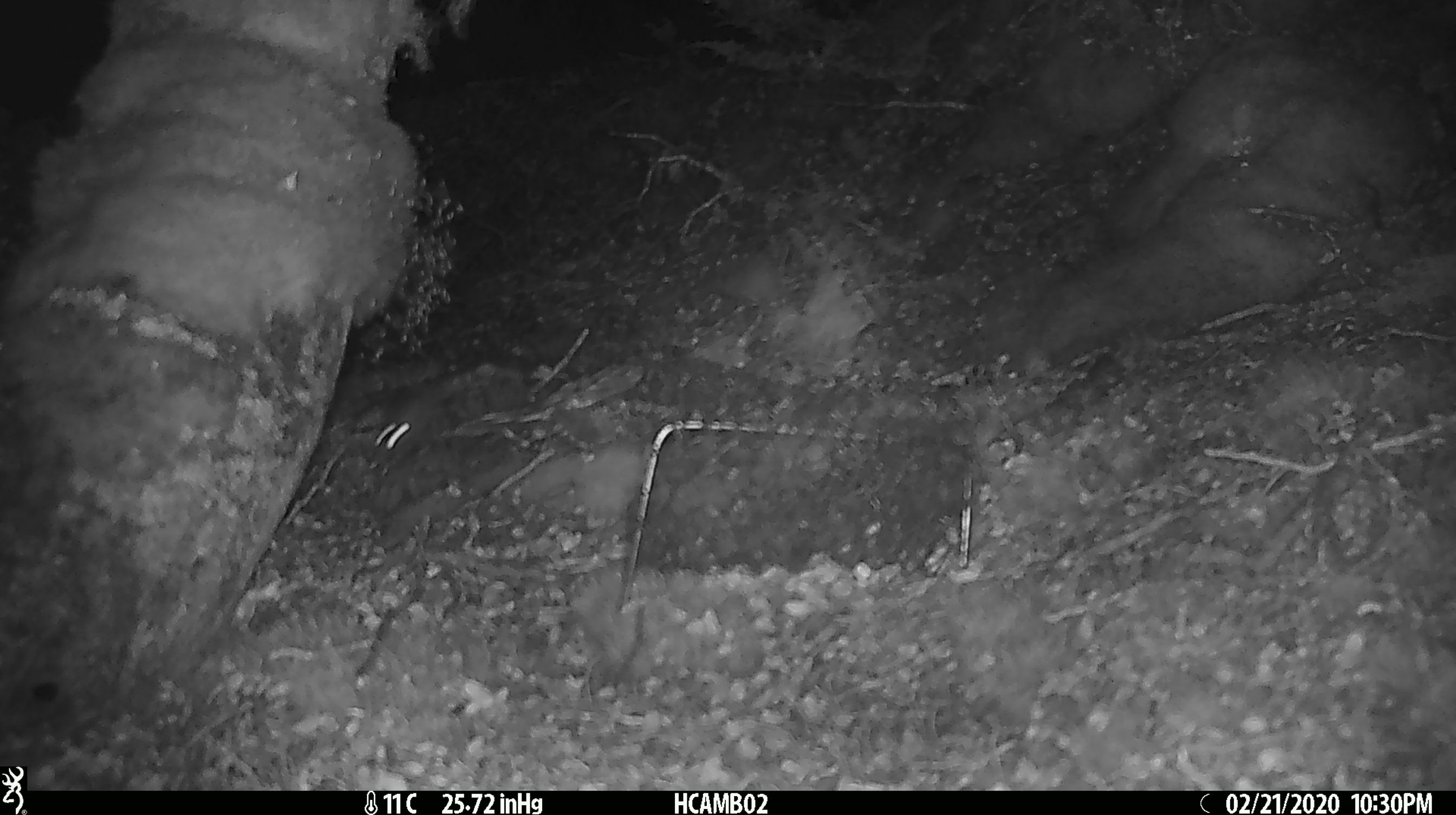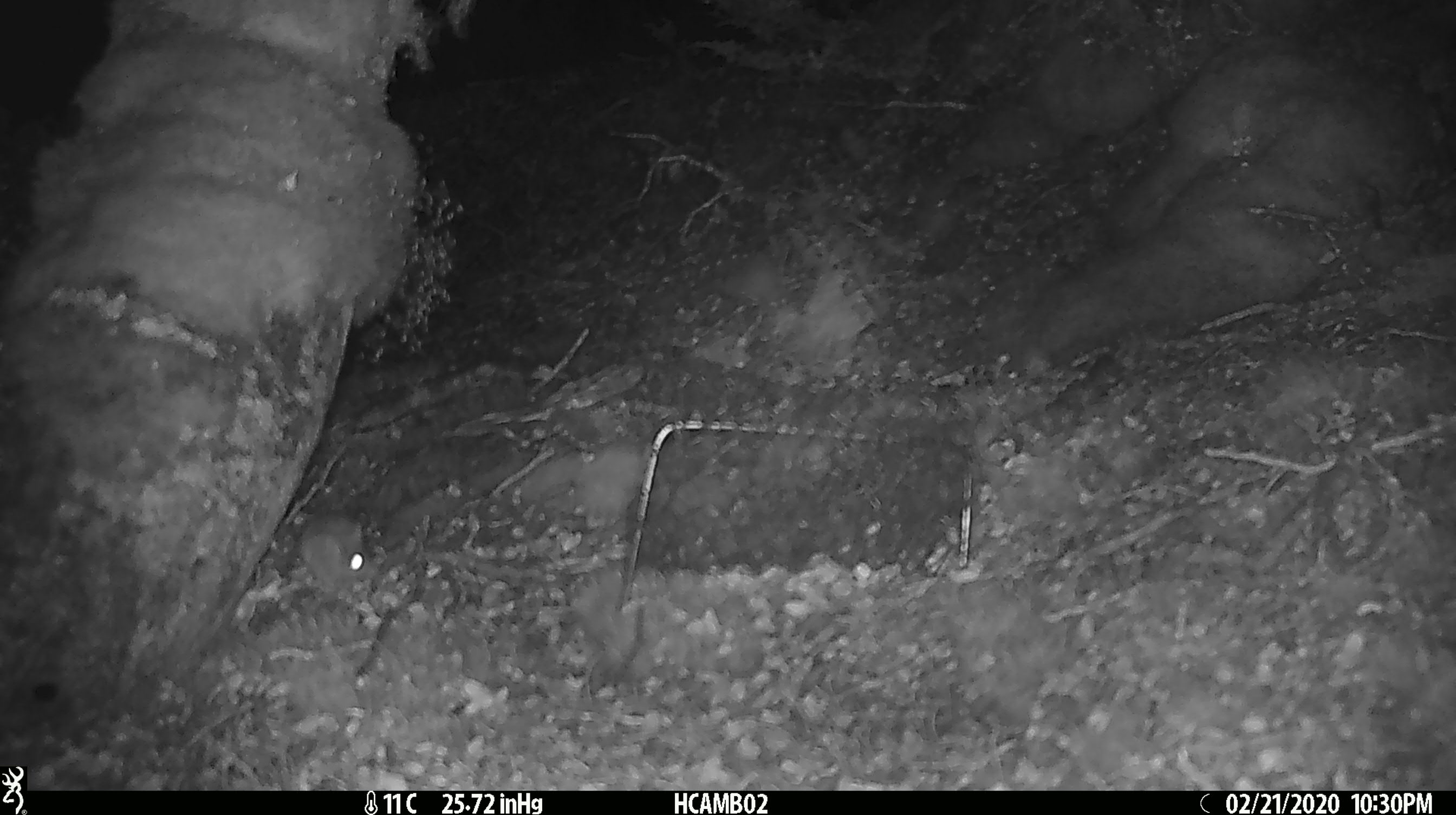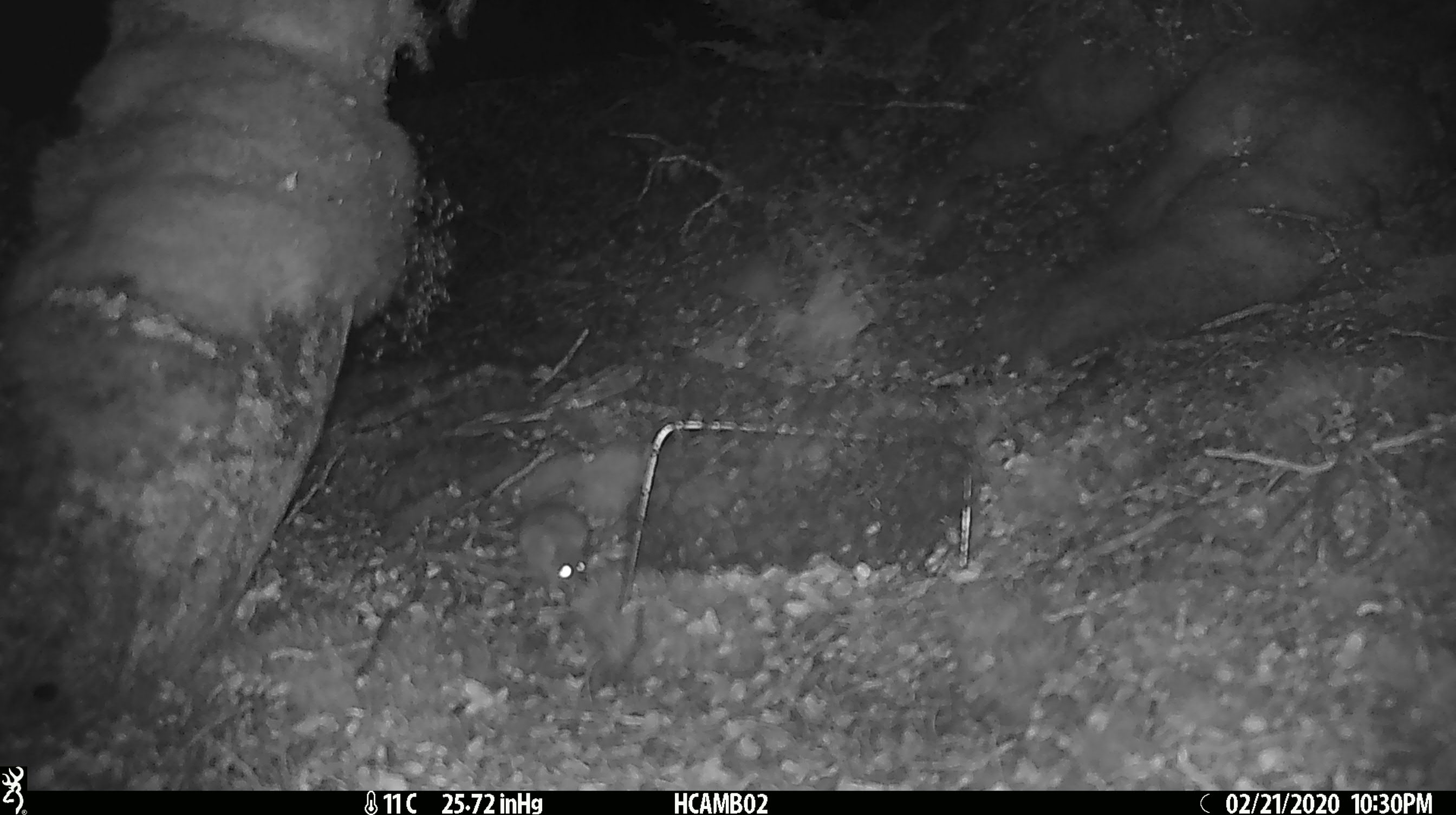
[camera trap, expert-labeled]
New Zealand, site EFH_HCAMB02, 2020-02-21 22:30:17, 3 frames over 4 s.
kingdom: Animalia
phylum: Chordata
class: Mammalia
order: Rodentia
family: Muridae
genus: Mus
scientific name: Mus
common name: mouse